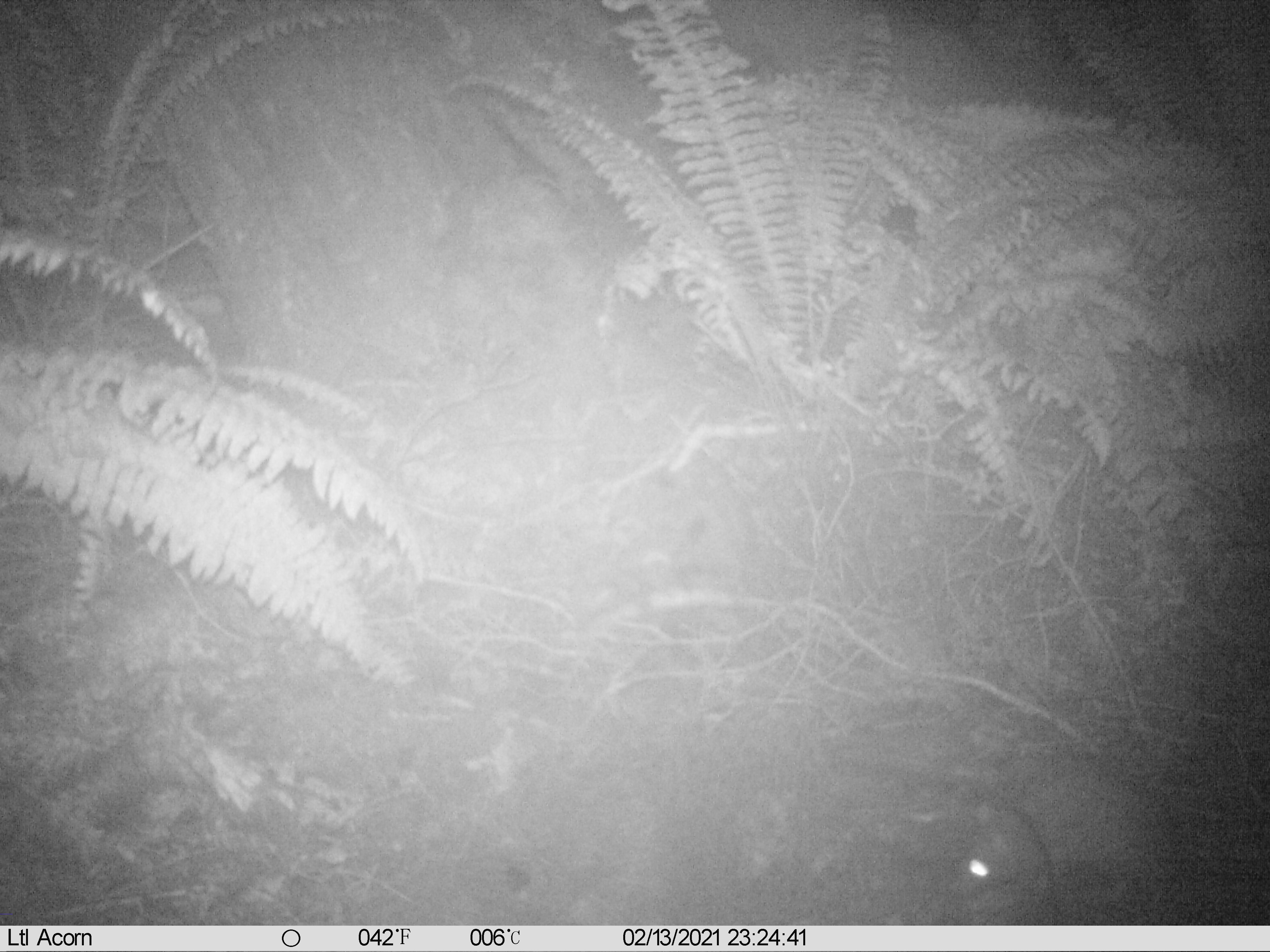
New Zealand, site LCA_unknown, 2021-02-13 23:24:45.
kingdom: Animalia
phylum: Chordata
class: Mammalia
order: Rodentia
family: Muridae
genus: Rattus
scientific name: Rattus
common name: rat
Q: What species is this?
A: Rat (Rattus).